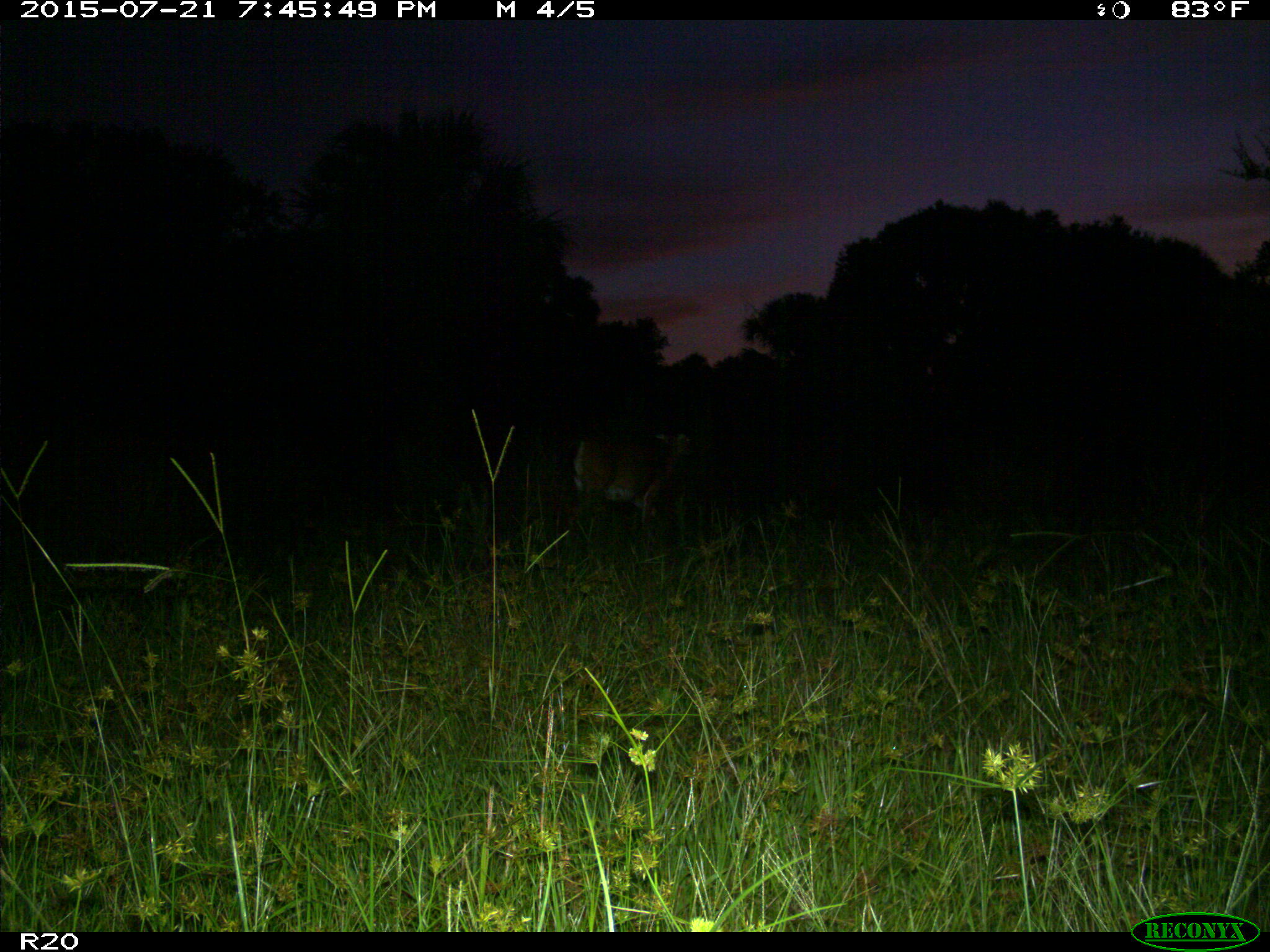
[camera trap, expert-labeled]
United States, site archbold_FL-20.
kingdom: Animalia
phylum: Chordata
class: Mammalia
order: Artiodactyla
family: Cervidae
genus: Odocoileus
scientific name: Odocoileus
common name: deer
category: unidentified deer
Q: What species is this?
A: Unidentified deer (deer) (Odocoileus).